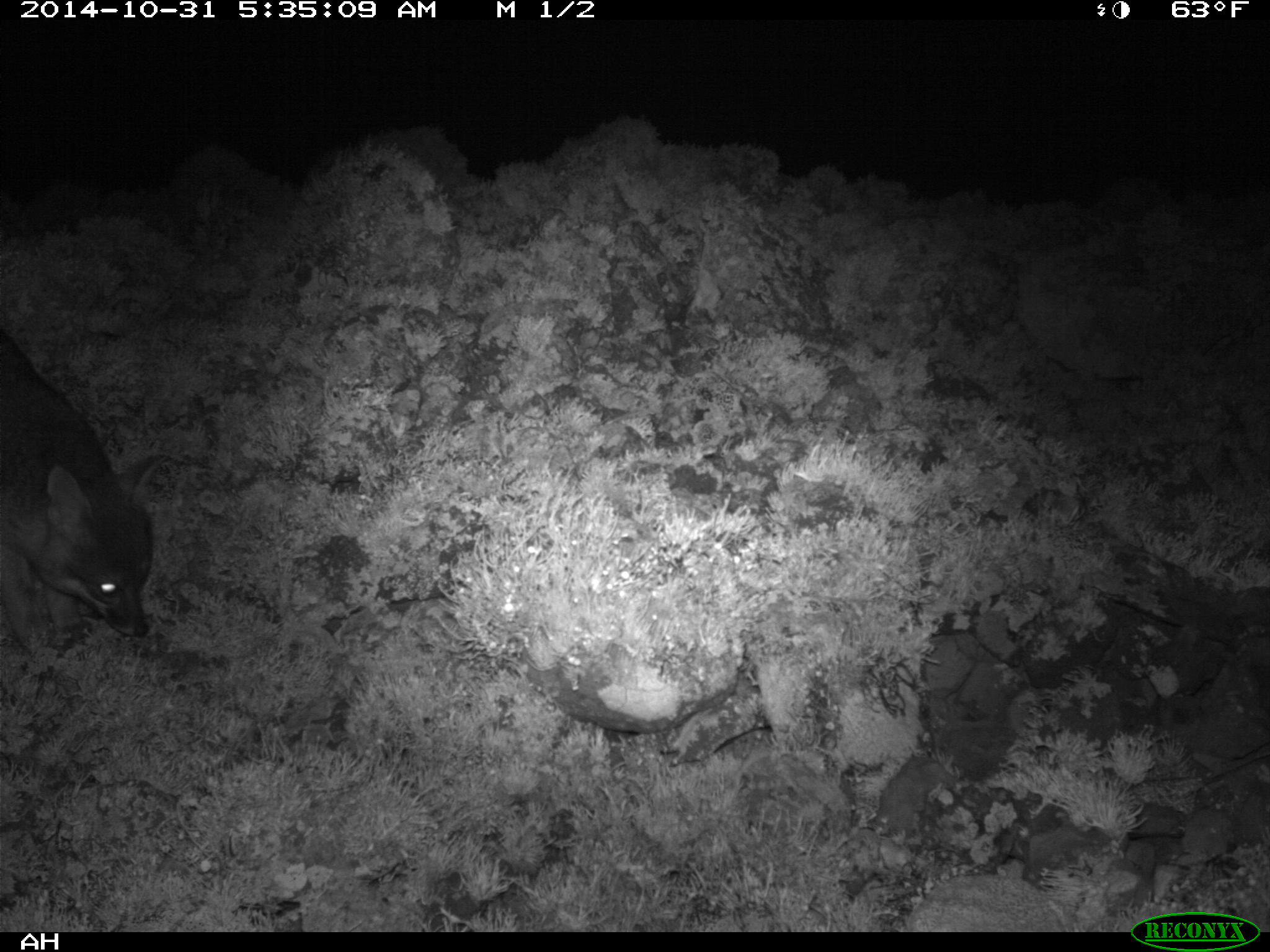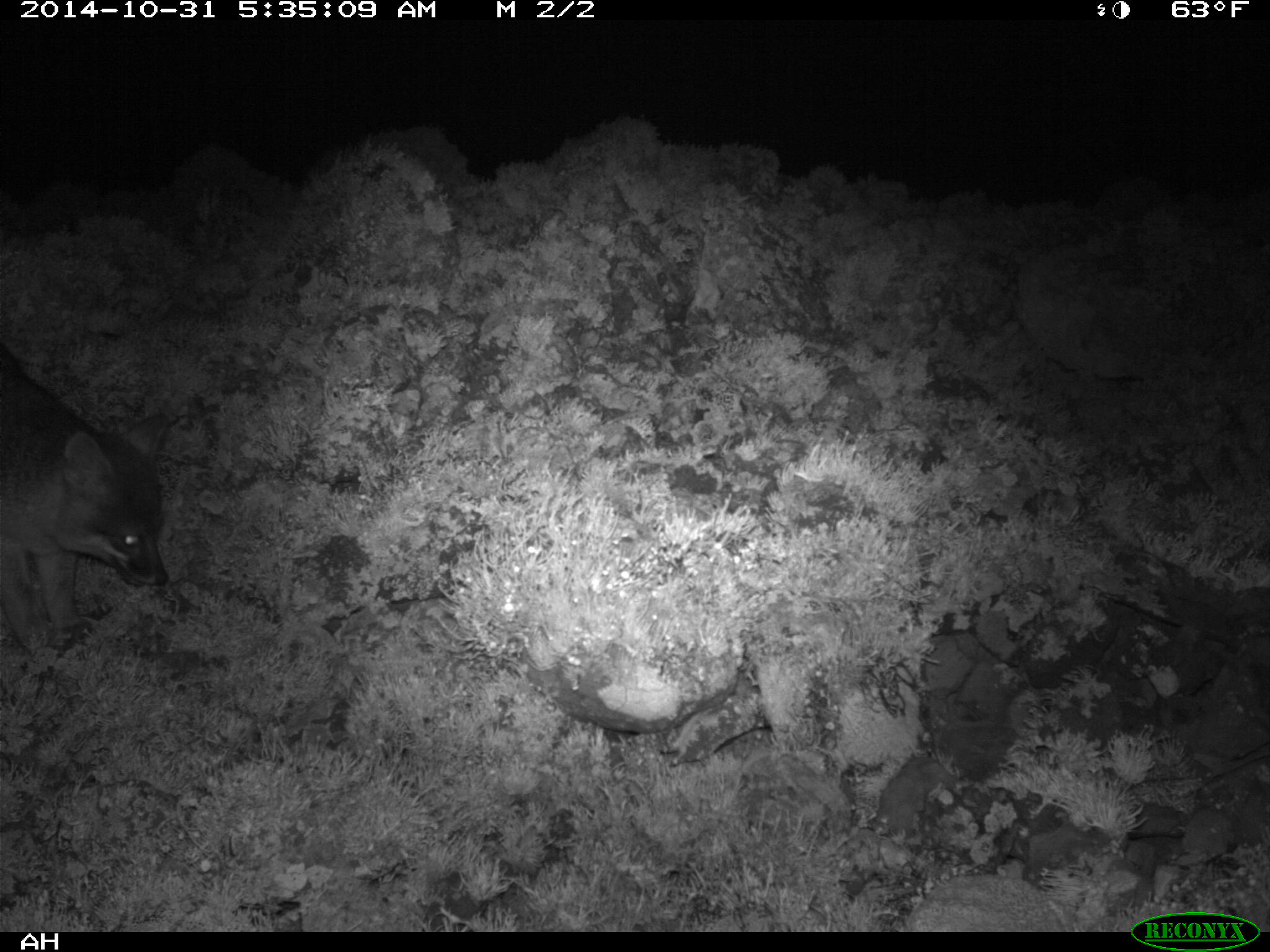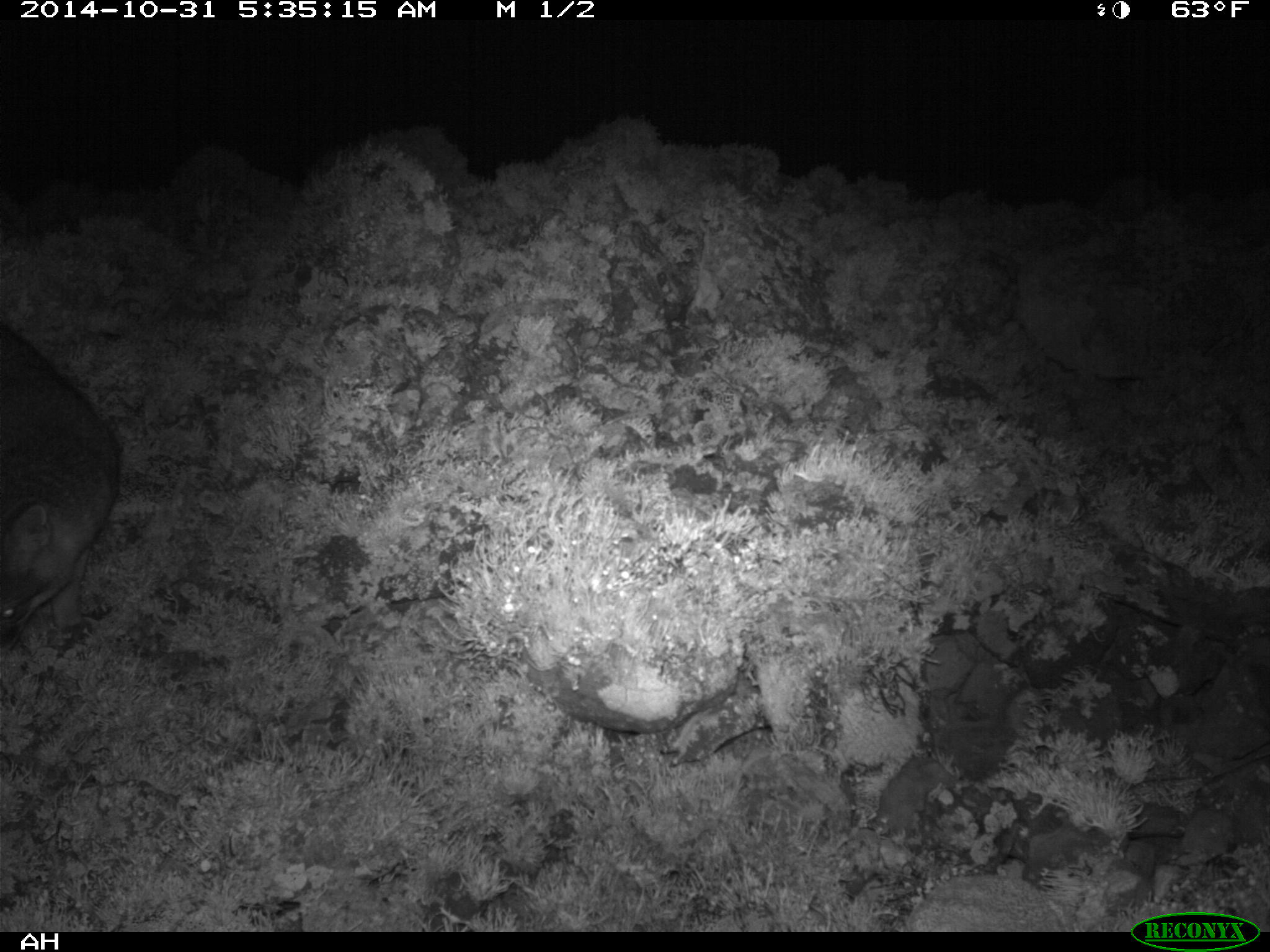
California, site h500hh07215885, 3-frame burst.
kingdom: Animalia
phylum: Chordata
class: Mammalia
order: Carnivora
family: Canidae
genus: Urocyon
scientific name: Urocyon littoralis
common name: island fox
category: fox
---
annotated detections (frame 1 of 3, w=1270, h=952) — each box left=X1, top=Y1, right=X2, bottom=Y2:
fox: left=0, top=329, right=164, bottom=658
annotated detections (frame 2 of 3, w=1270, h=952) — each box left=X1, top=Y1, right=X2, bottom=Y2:
fox: left=0, top=343, right=167, bottom=658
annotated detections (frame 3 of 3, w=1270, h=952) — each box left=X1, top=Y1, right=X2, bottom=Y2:
fox: left=0, top=320, right=117, bottom=656